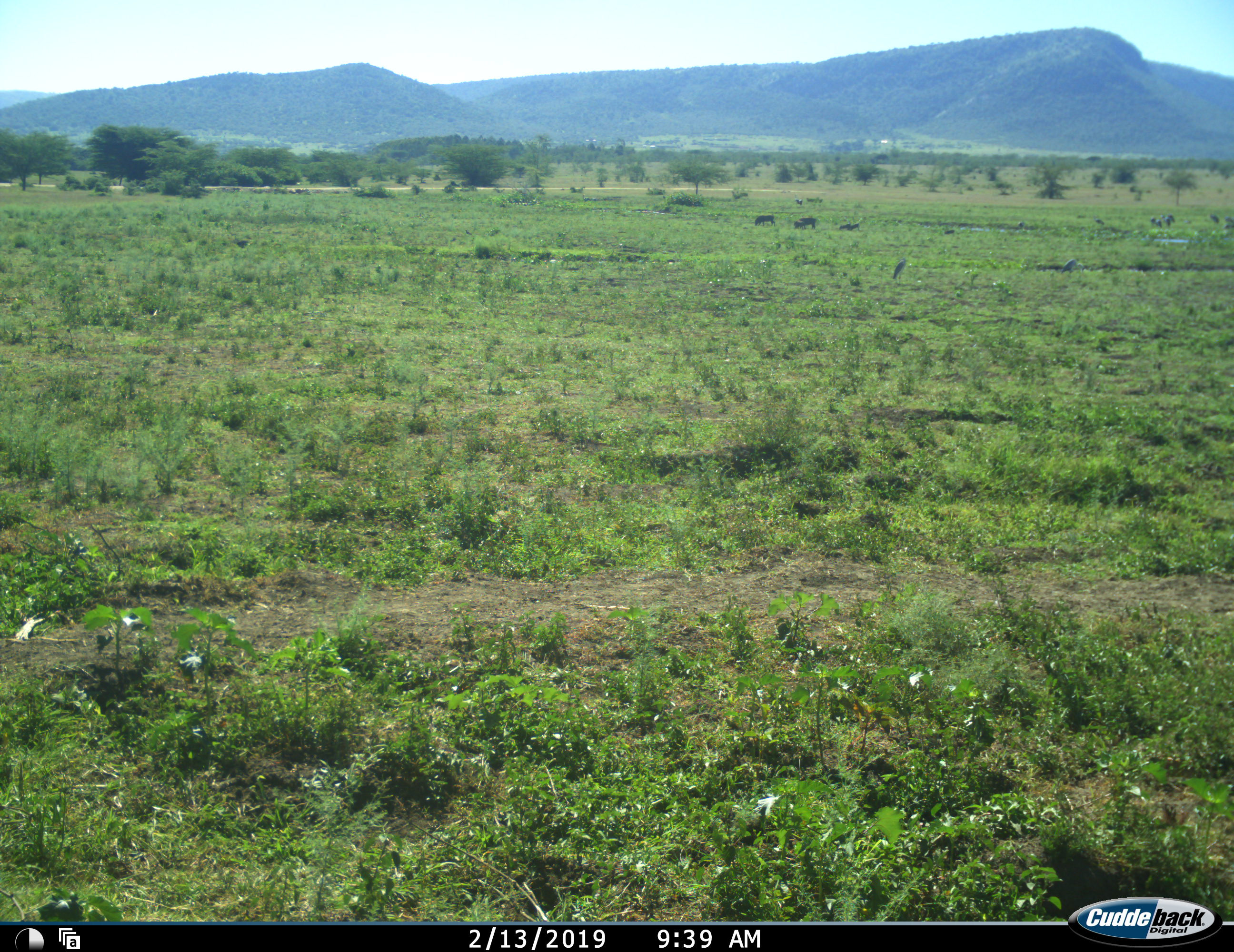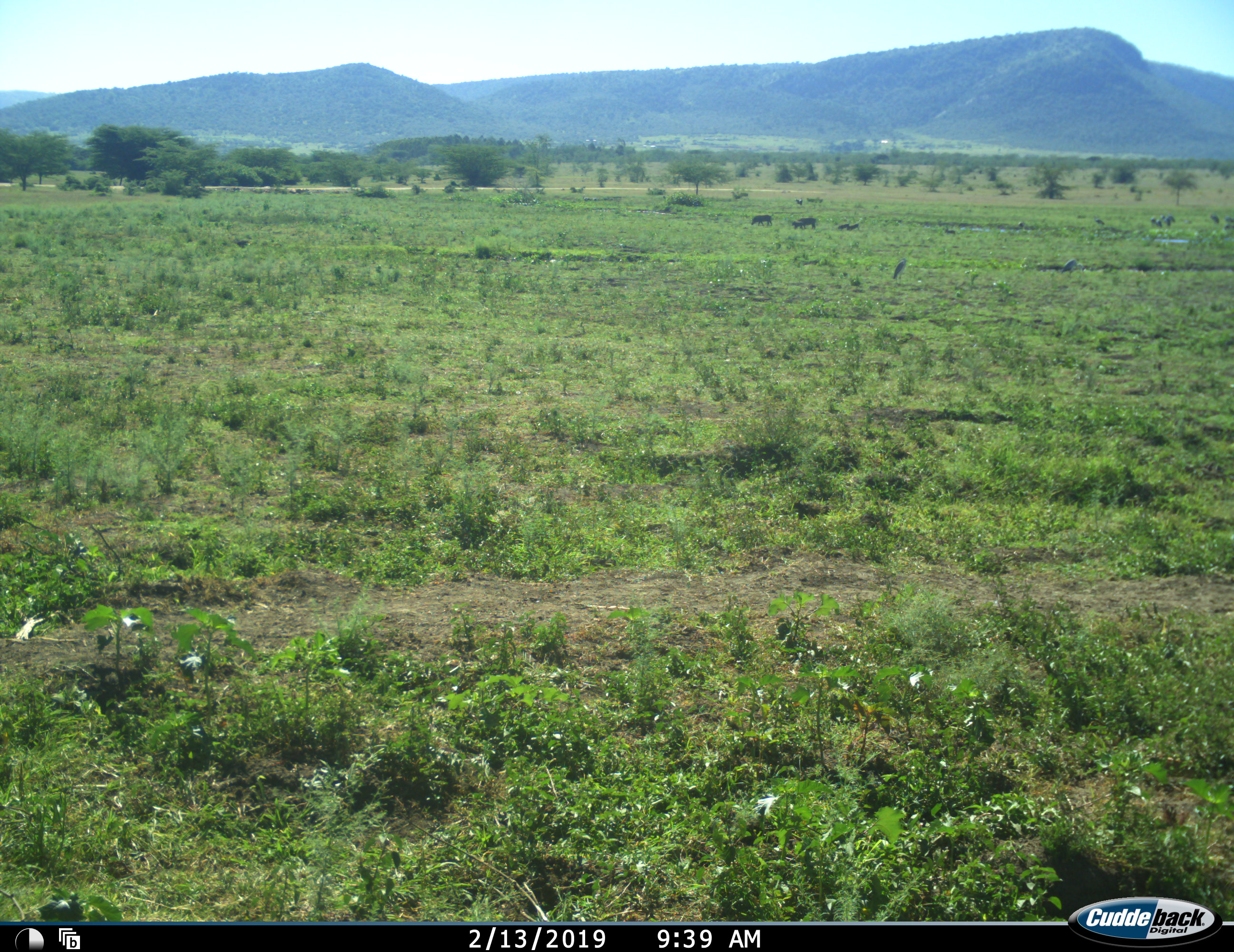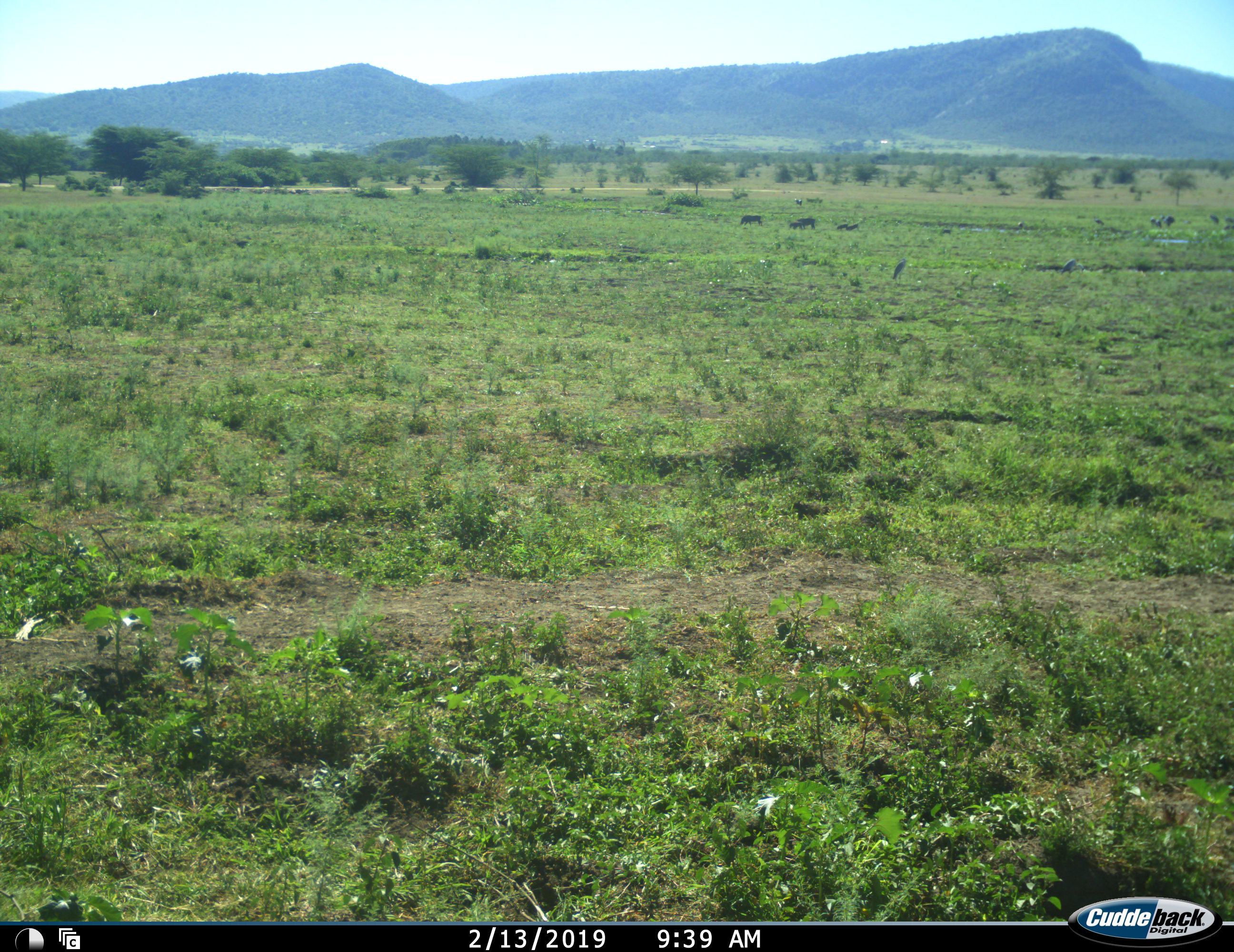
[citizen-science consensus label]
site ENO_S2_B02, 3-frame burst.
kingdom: Animalia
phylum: Chordata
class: Aves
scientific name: Aves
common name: bird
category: birdother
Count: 3.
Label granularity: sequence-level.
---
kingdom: Animalia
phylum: Chordata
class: Mammalia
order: Artiodactyla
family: Suidae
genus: Phacochoerus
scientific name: Phacochoerus africanus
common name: warthog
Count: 5.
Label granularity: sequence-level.